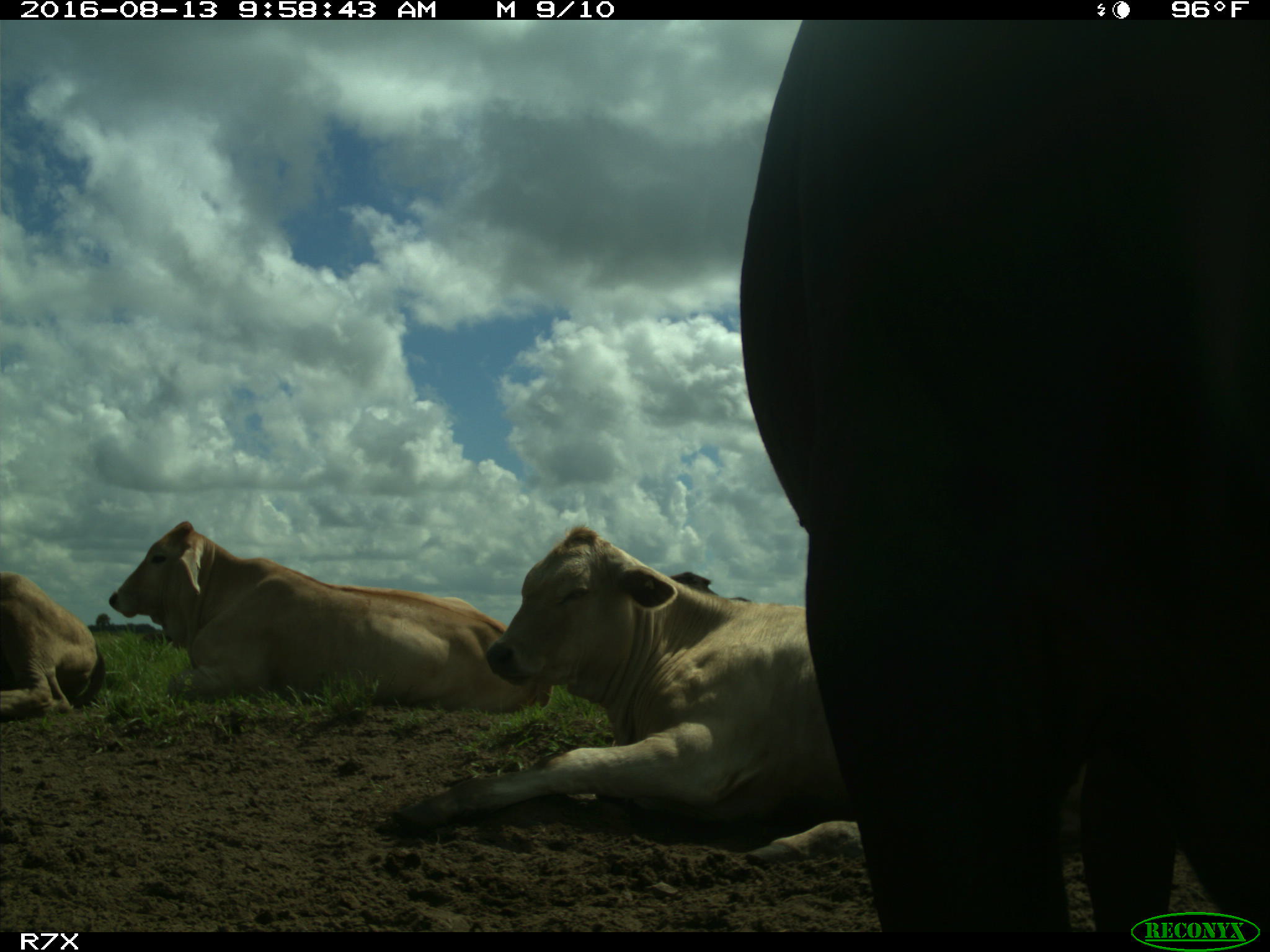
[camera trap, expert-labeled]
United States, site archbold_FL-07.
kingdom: Animalia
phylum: Chordata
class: Mammalia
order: Artiodactyla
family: Bovidae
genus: Bos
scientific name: Bos taurus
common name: domestic cow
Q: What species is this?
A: Bos taurus (domestic cow).